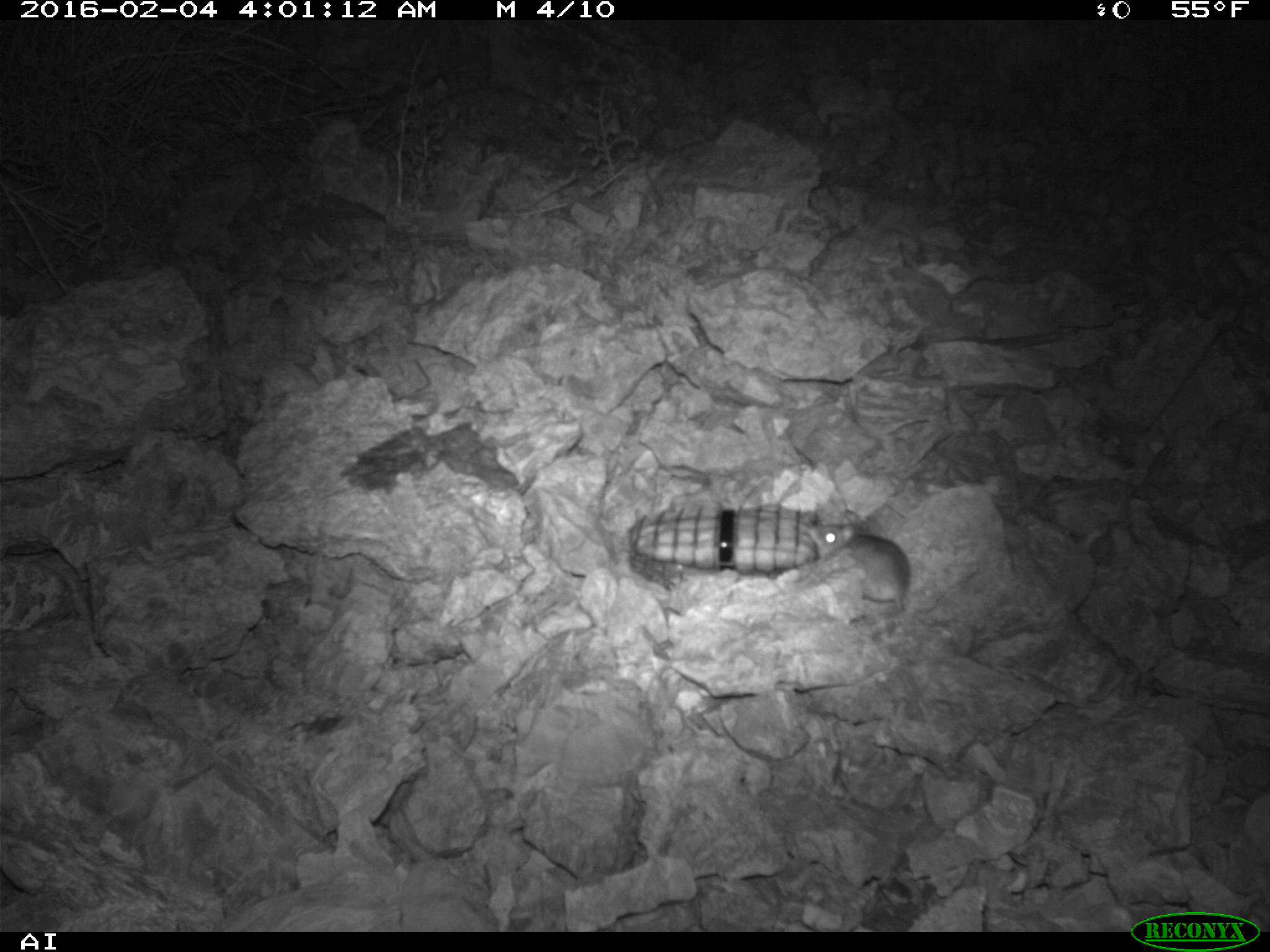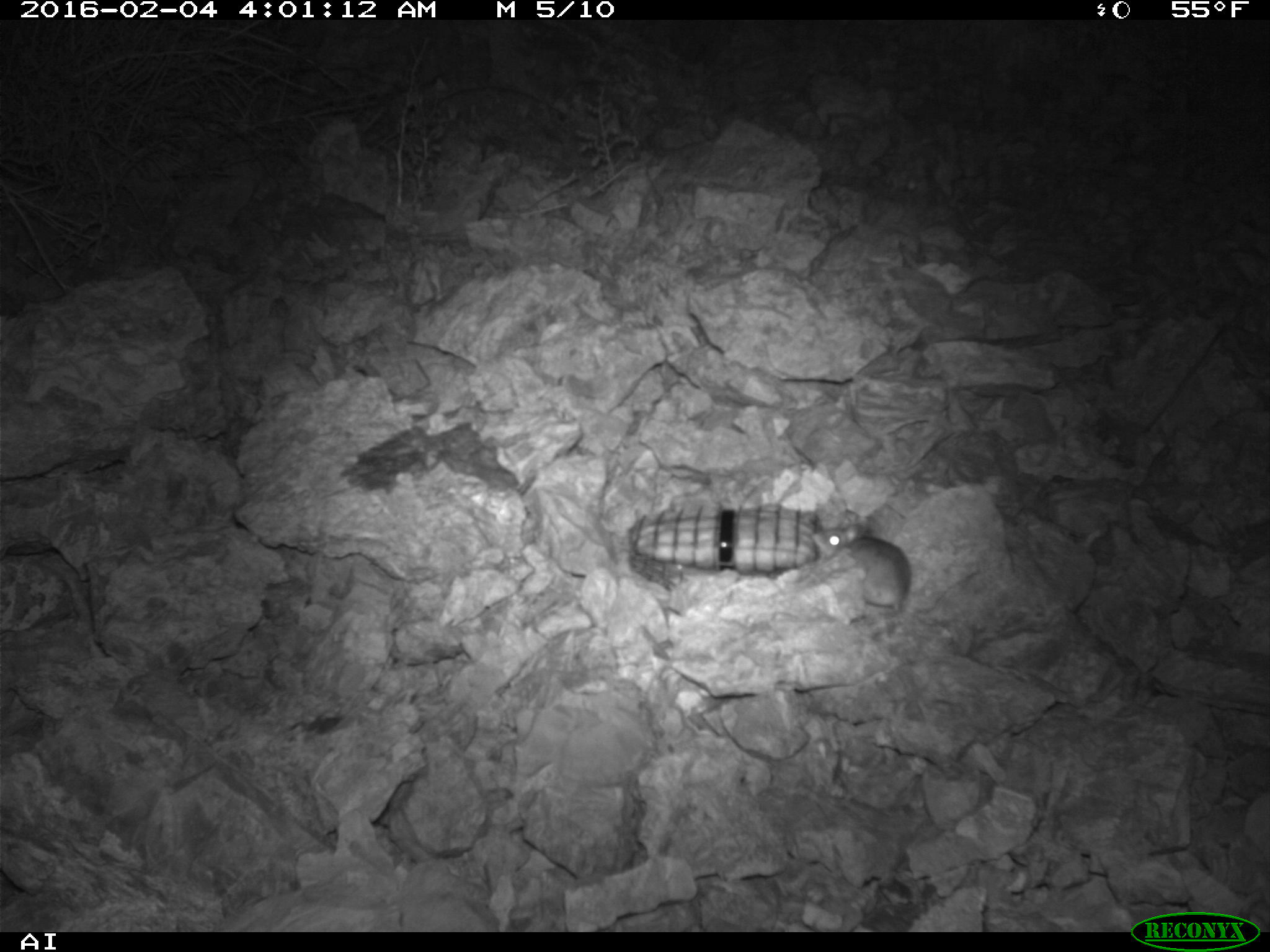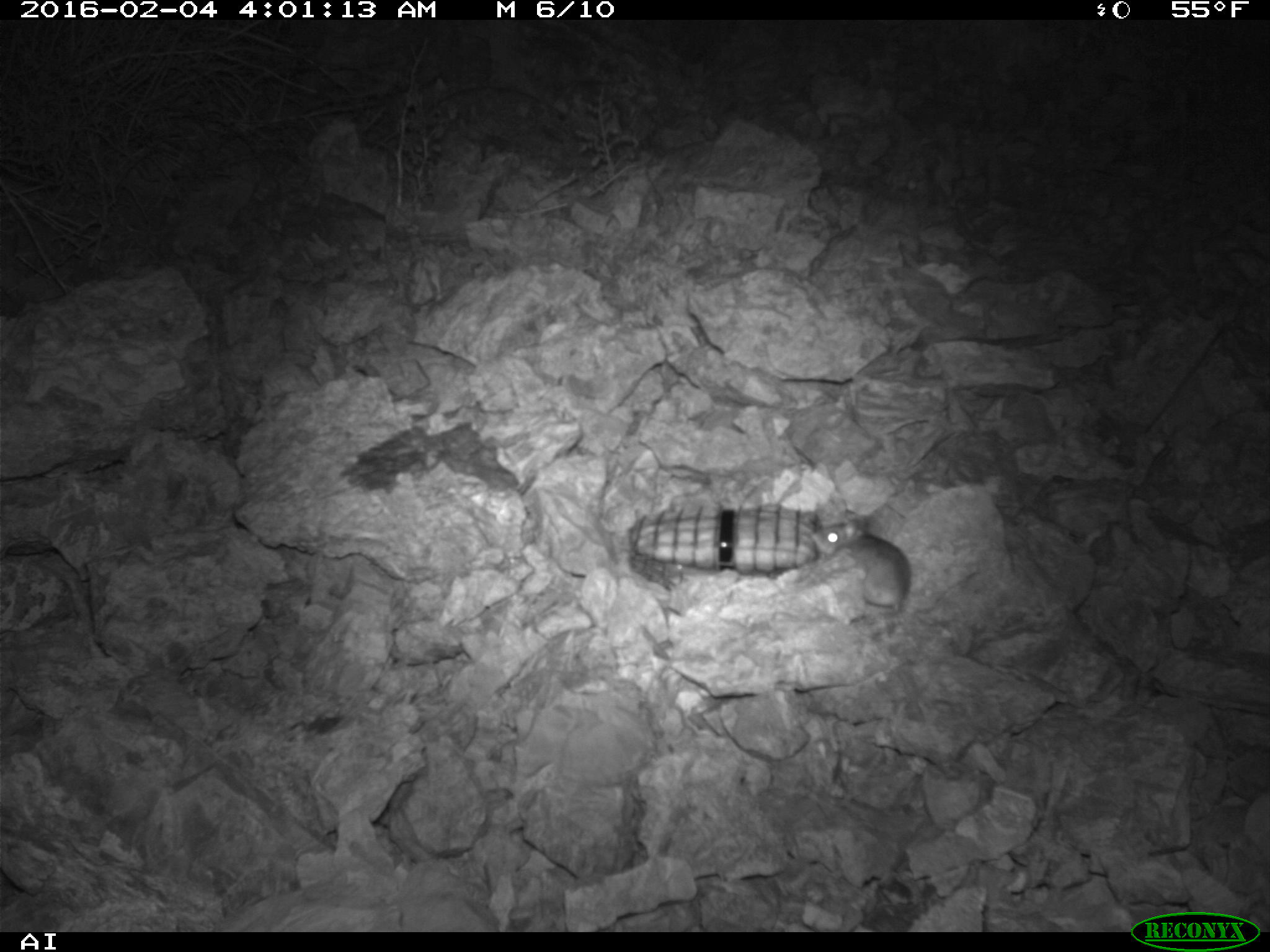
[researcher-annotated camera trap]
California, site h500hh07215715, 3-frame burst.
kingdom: Animalia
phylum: Chordata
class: Mammalia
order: Rodentia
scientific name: Rodentia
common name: rodent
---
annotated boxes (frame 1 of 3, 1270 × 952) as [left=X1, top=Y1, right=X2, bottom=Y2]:
rodent: [left=805, top=514, right=912, bottom=612]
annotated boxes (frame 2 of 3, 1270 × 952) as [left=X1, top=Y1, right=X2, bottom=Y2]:
rodent: [left=806, top=523, right=913, bottom=614]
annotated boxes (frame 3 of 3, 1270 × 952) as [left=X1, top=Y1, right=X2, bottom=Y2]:
rodent: [left=811, top=509, right=910, bottom=617]